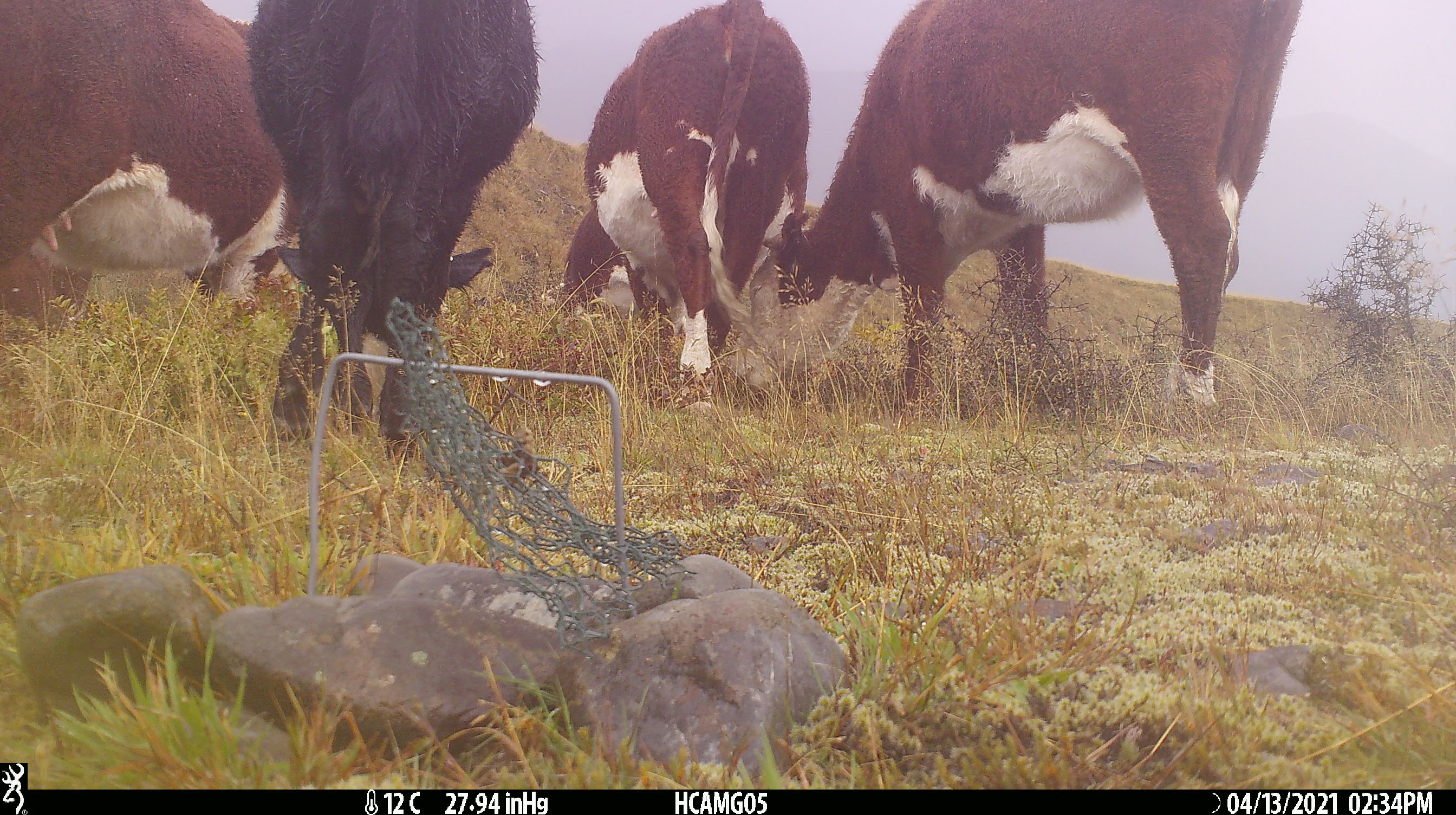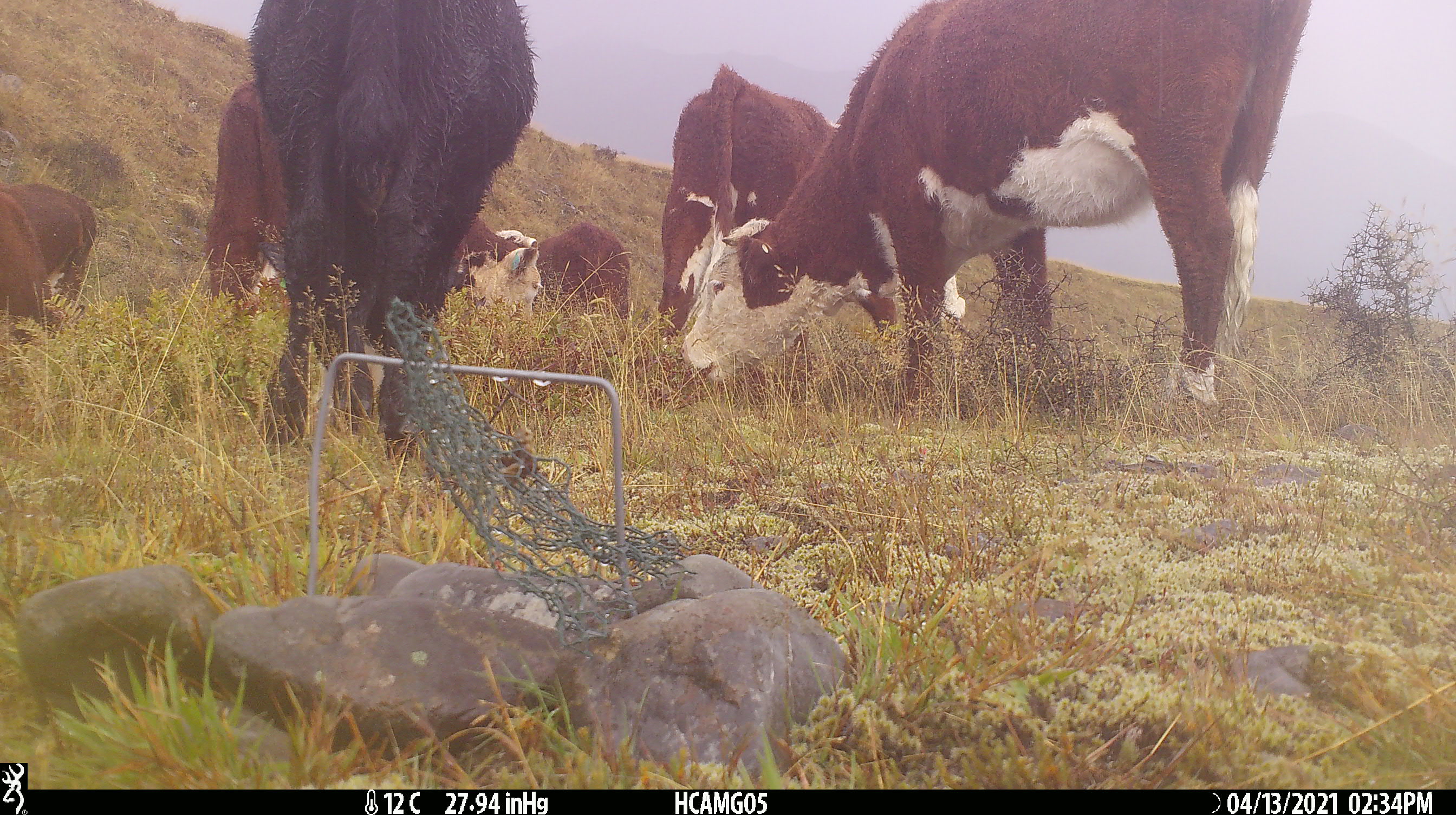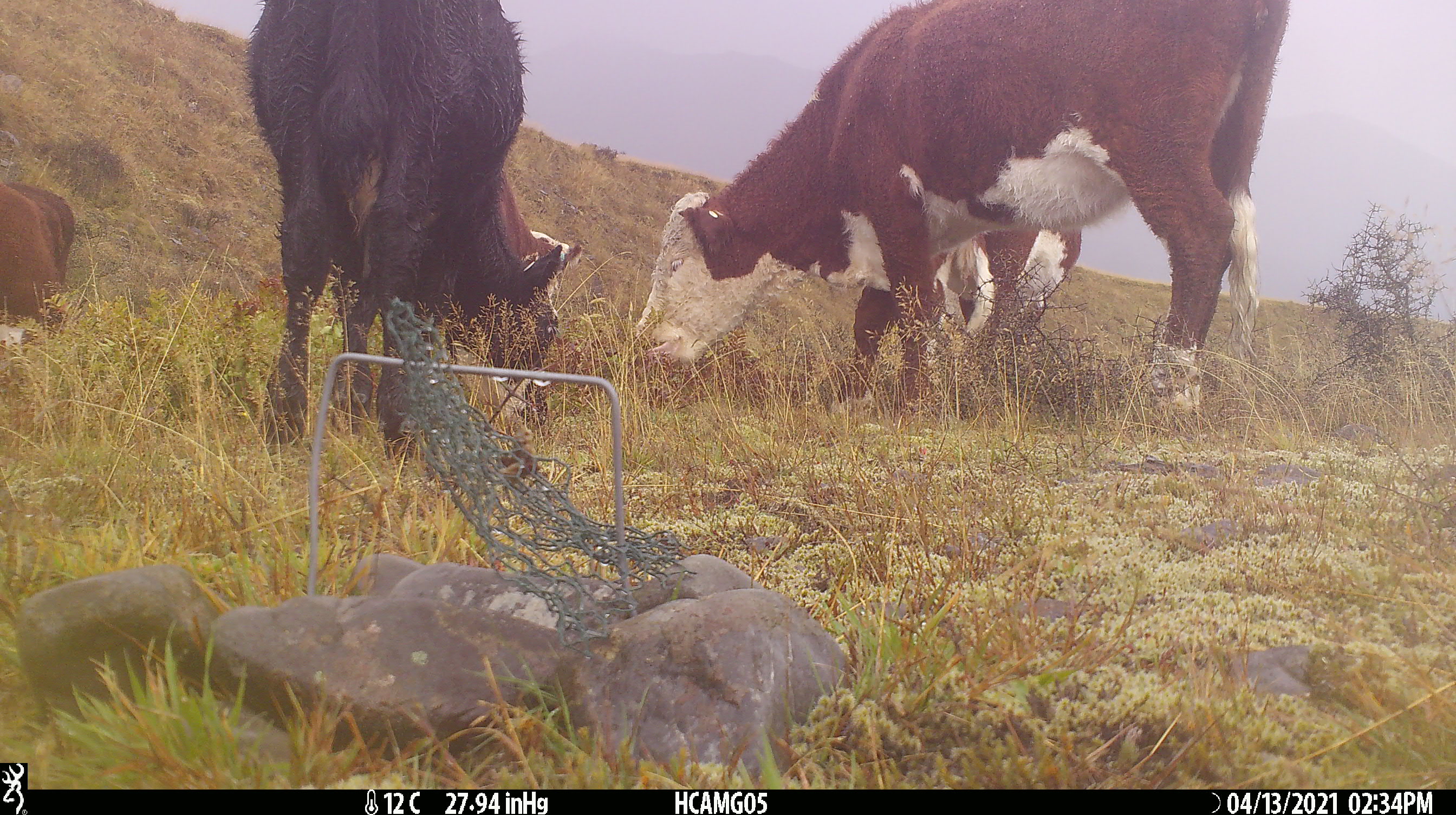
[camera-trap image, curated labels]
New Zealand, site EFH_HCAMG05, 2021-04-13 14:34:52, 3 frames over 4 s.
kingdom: Animalia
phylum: Chordata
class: Mammalia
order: Artiodactyla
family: Bovidae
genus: Bos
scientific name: Bos taurus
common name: domestic cow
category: cow